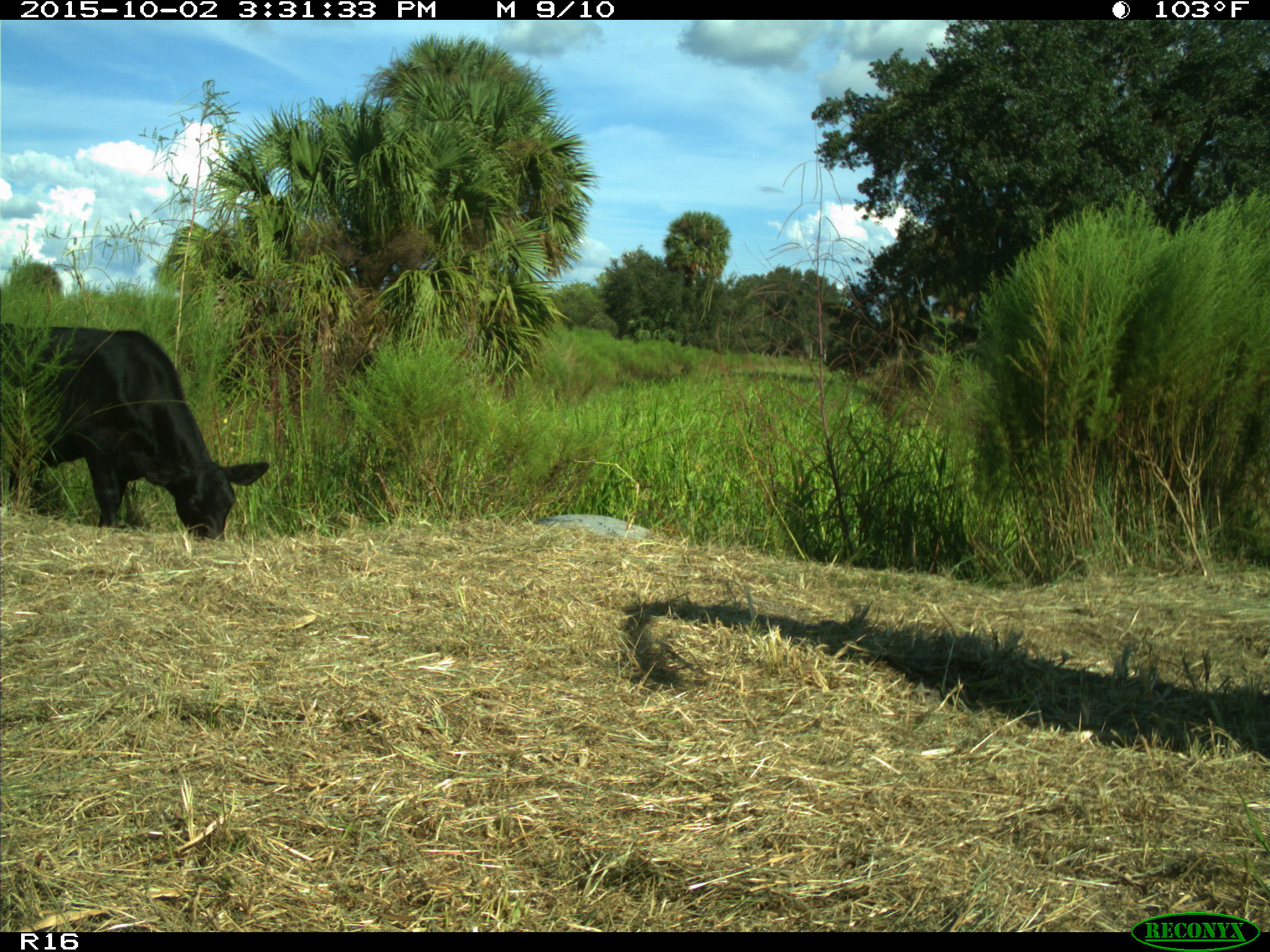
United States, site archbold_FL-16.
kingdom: Animalia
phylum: Chordata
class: Mammalia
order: Artiodactyla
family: Bovidae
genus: Bos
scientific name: Bos taurus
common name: domestic cow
Bos taurus (domestic cow).